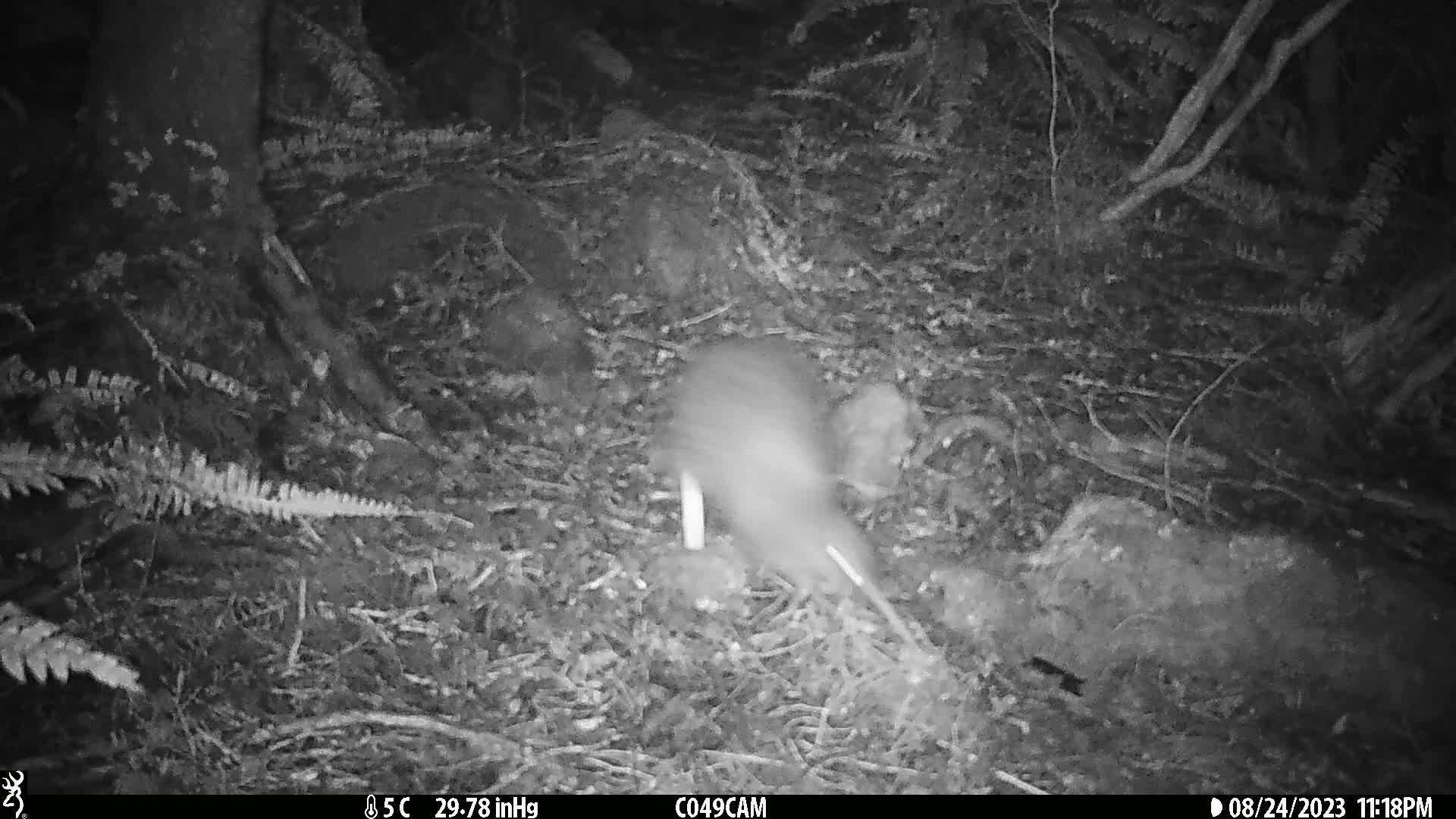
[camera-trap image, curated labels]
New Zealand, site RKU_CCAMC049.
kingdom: Animalia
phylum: Chordata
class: Aves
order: Apterygiformes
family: Apterygidae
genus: Apteryx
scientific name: Apteryx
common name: kiwi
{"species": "kiwi (Apteryx)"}